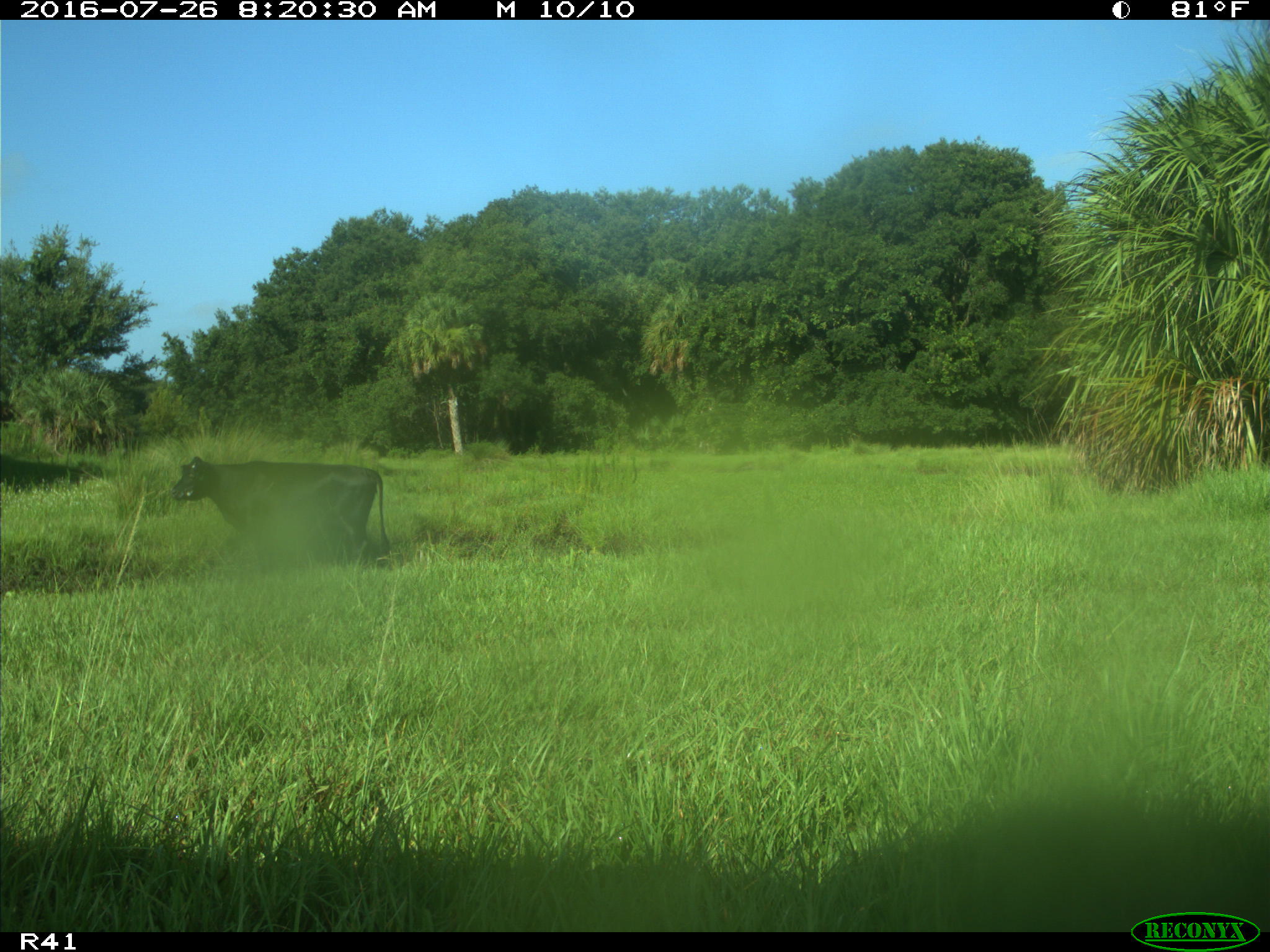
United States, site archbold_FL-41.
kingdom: Animalia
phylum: Chordata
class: Mammalia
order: Artiodactyla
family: Bovidae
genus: Bos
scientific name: Bos taurus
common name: domestic cow